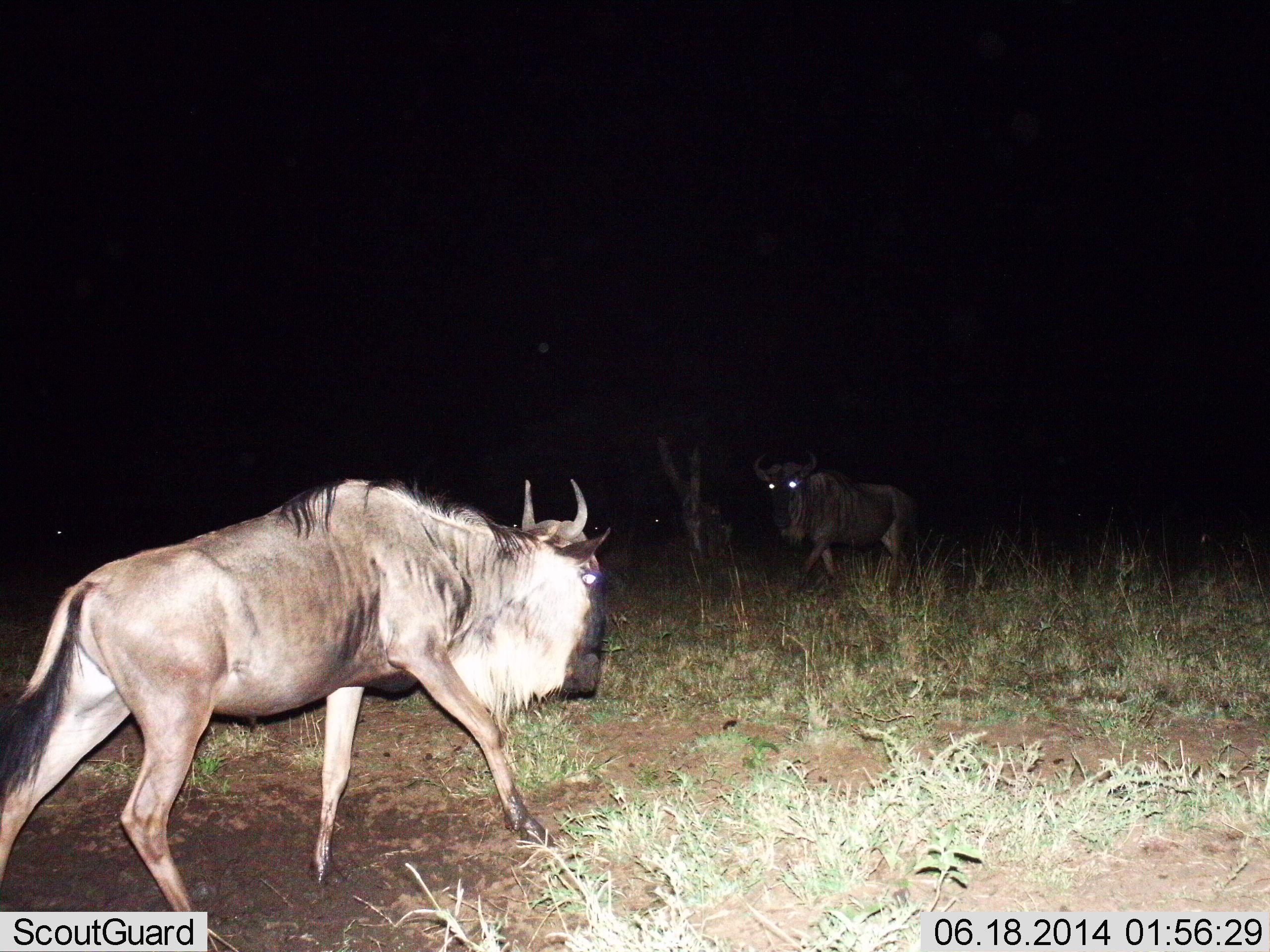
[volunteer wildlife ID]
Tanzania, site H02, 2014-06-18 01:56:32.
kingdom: Animalia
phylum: Chordata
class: Mammalia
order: Artiodactyla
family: Bovidae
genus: Connochaetes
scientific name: Connochaetes taurinus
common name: blue wildebeest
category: wildebeest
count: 2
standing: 20%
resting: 0%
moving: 90%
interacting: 0%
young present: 0%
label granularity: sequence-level